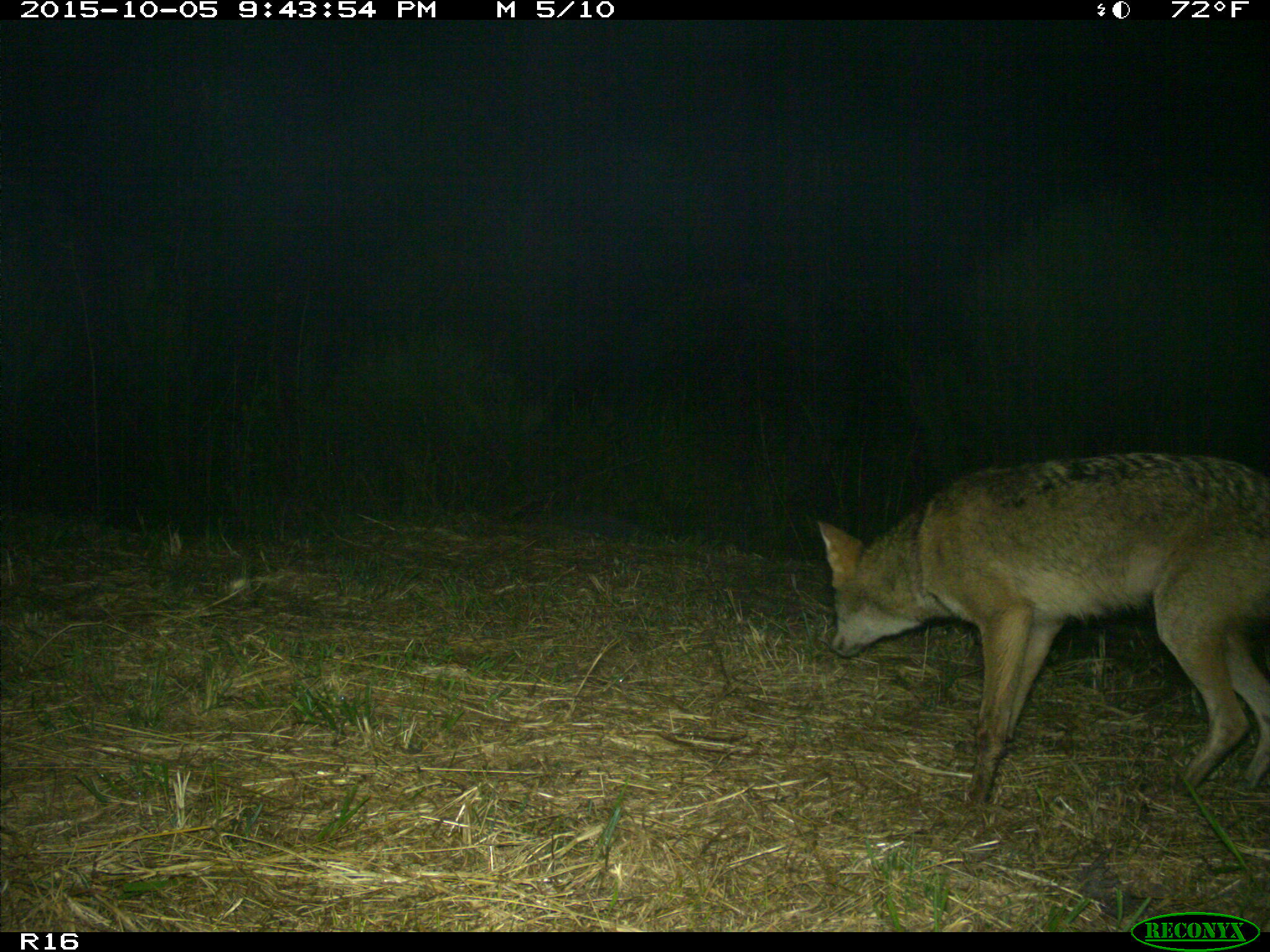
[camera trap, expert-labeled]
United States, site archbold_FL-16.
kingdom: Animalia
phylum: Chordata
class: Mammalia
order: Carnivora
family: Canidae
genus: Canis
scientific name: Canis latrans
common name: coyote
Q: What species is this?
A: Canis latrans (coyote).